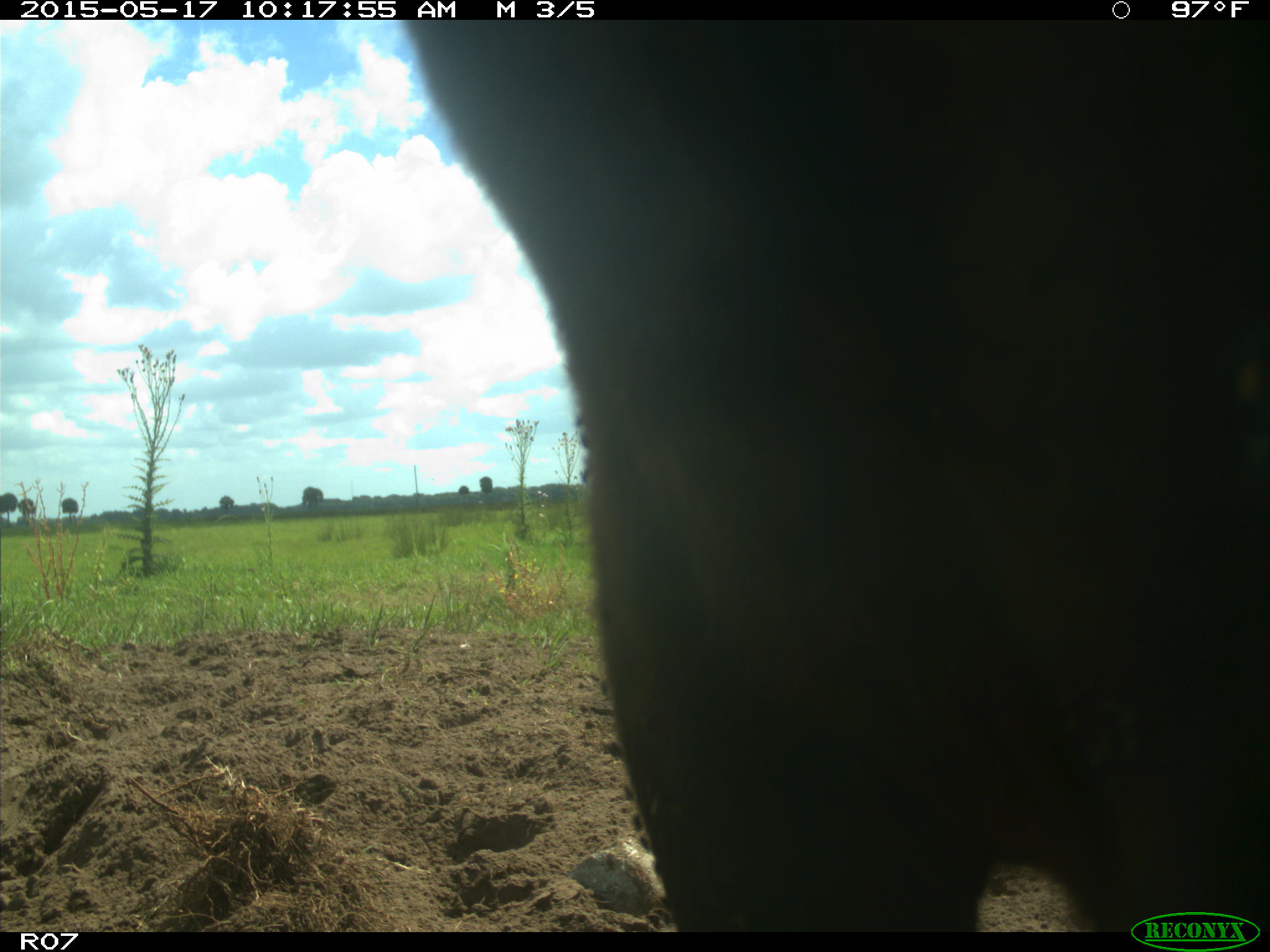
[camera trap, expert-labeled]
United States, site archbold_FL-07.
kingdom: Animalia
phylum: Chordata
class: Mammalia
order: Artiodactyla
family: Bovidae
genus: Bos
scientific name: Bos taurus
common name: domestic cow